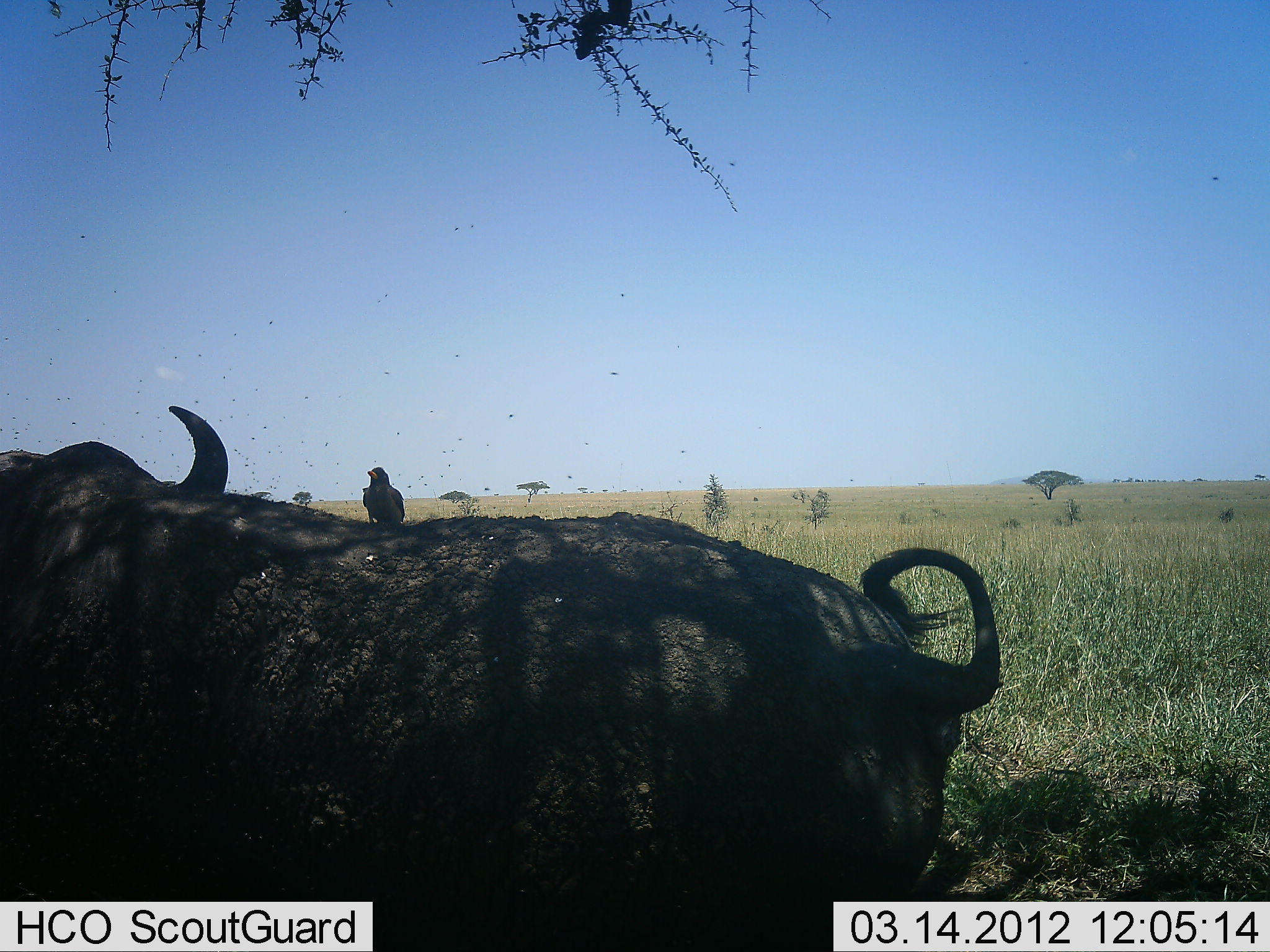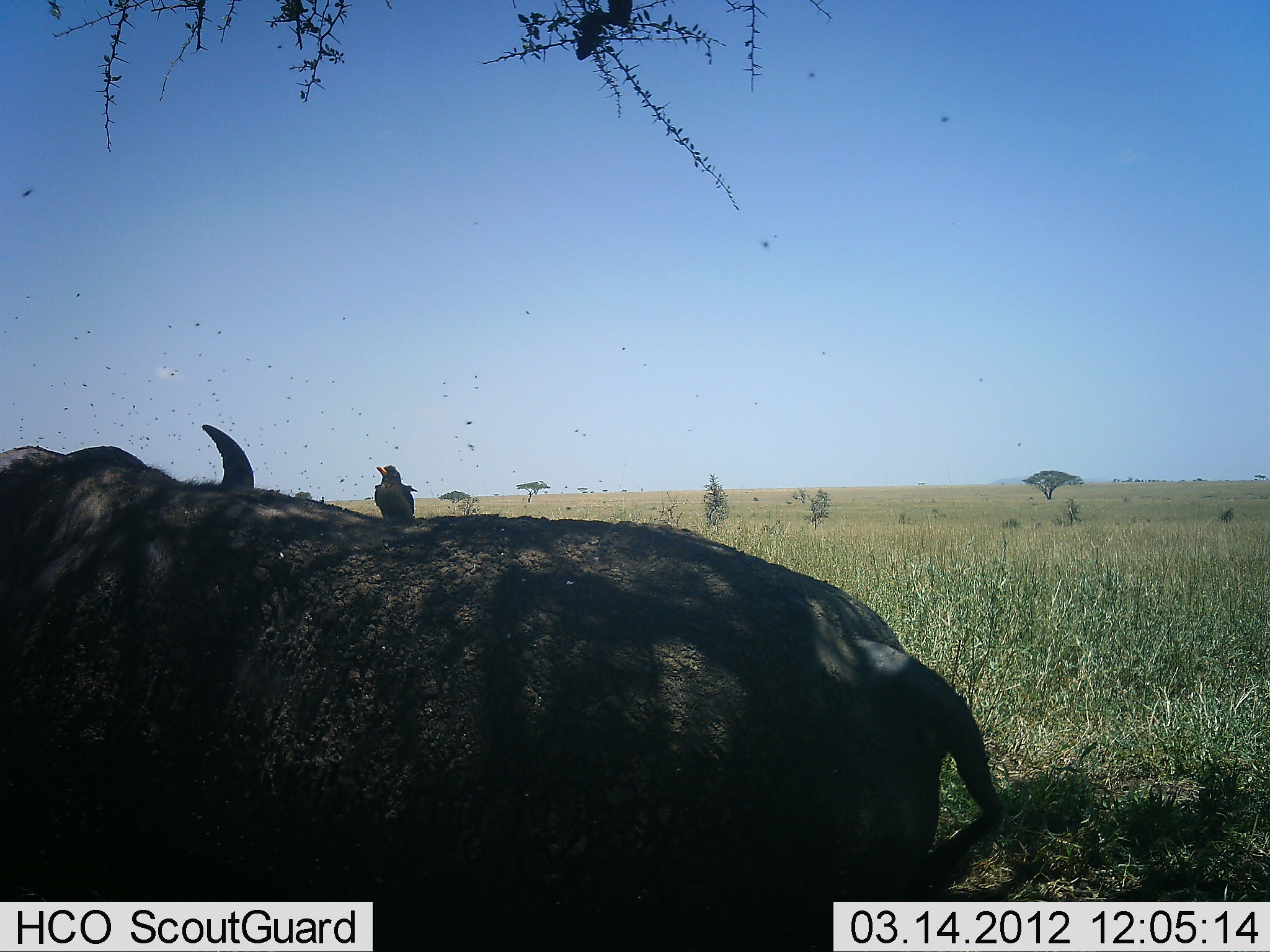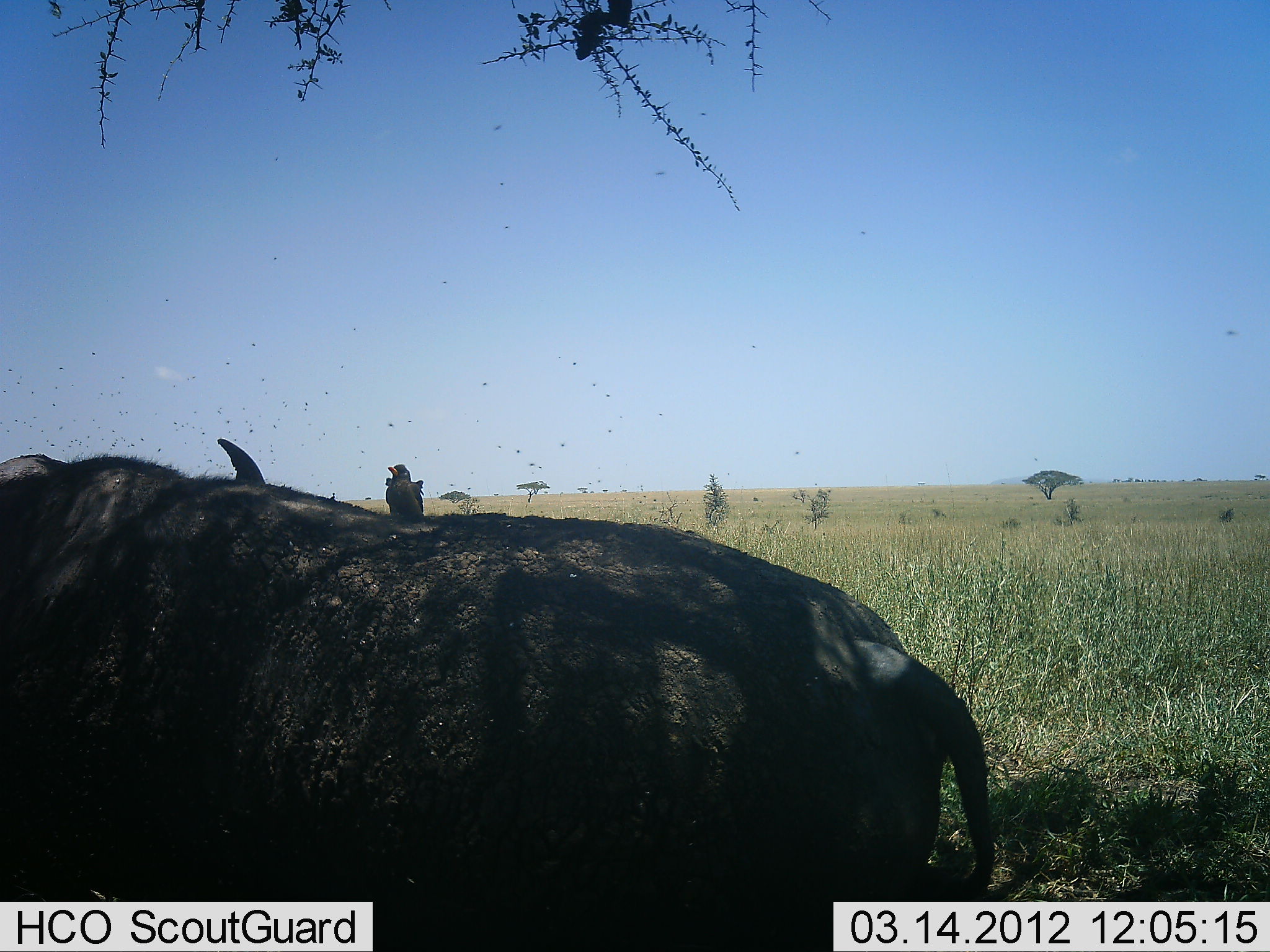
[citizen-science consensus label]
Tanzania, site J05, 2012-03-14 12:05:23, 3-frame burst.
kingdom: Animalia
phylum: Chordata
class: Mammalia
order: Artiodactyla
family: Bovidae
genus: Syncerus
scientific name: Syncerus caffer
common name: cape buffalo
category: buffalo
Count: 1.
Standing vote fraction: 64%.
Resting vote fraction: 36%.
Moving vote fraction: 0%.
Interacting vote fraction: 0%.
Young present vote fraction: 0%.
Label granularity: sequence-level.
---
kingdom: Animalia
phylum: Chordata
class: Aves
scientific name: Aves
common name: bird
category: otherbird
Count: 1.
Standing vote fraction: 50%.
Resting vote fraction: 44%.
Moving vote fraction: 6%.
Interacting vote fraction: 11%.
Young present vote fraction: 0%.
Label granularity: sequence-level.